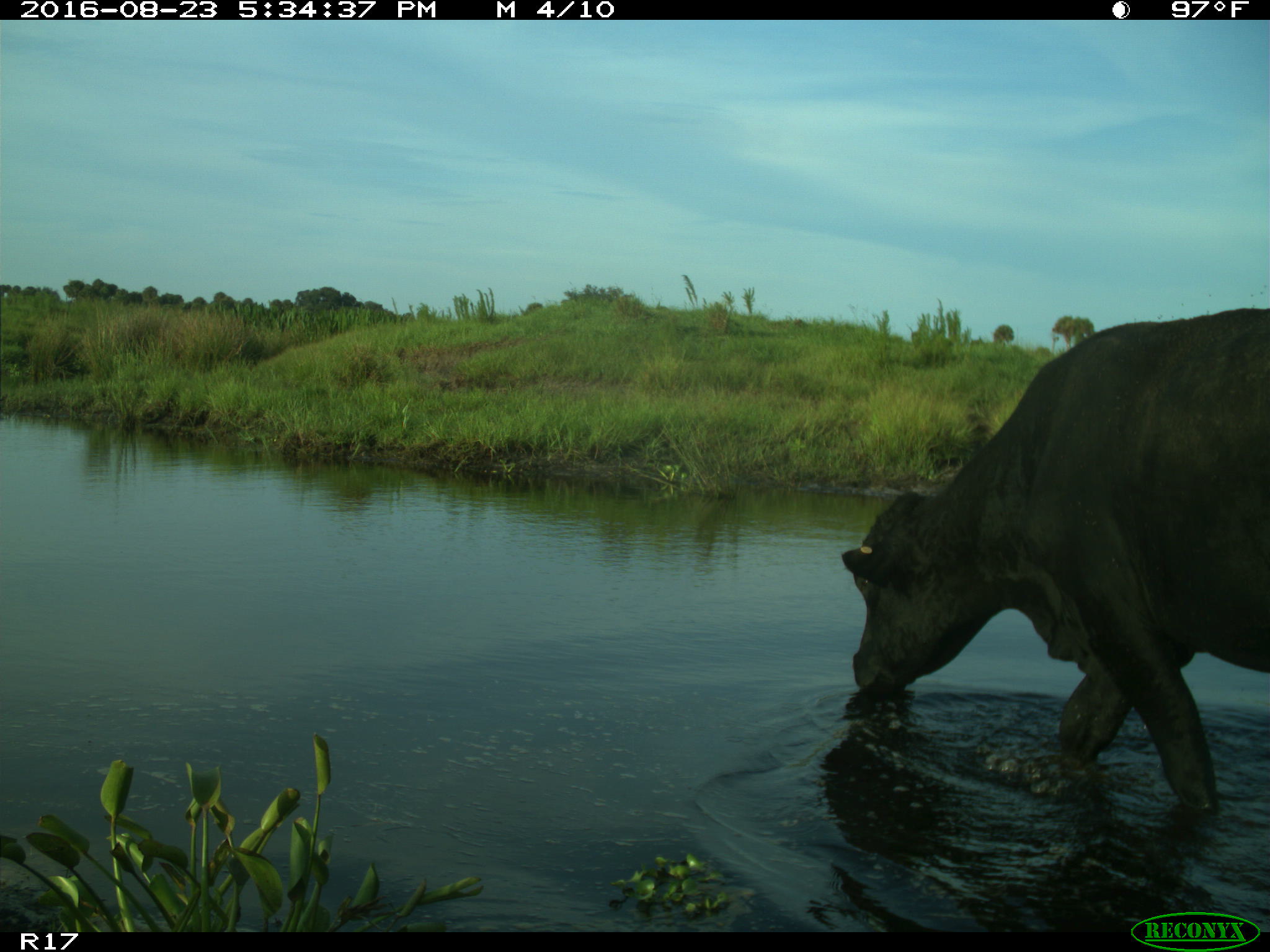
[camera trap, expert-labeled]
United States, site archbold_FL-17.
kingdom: Animalia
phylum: Chordata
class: Mammalia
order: Artiodactyla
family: Bovidae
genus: Bos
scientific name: Bos taurus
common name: domestic cow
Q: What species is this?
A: Bos taurus (domestic cow).